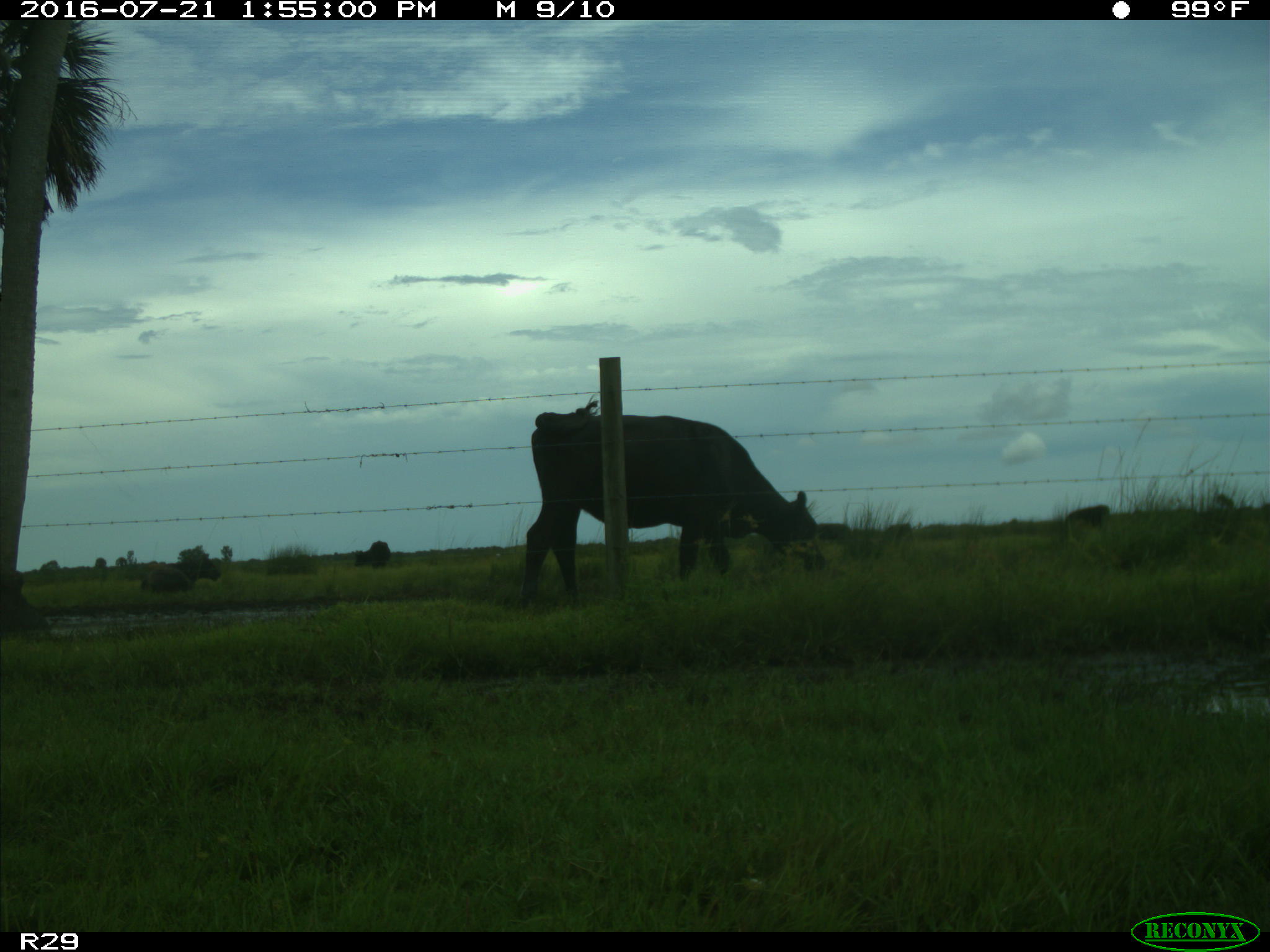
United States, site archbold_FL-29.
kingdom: Animalia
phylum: Chordata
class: Mammalia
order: Artiodactyla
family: Bovidae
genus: Bos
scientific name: Bos taurus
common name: domestic cow